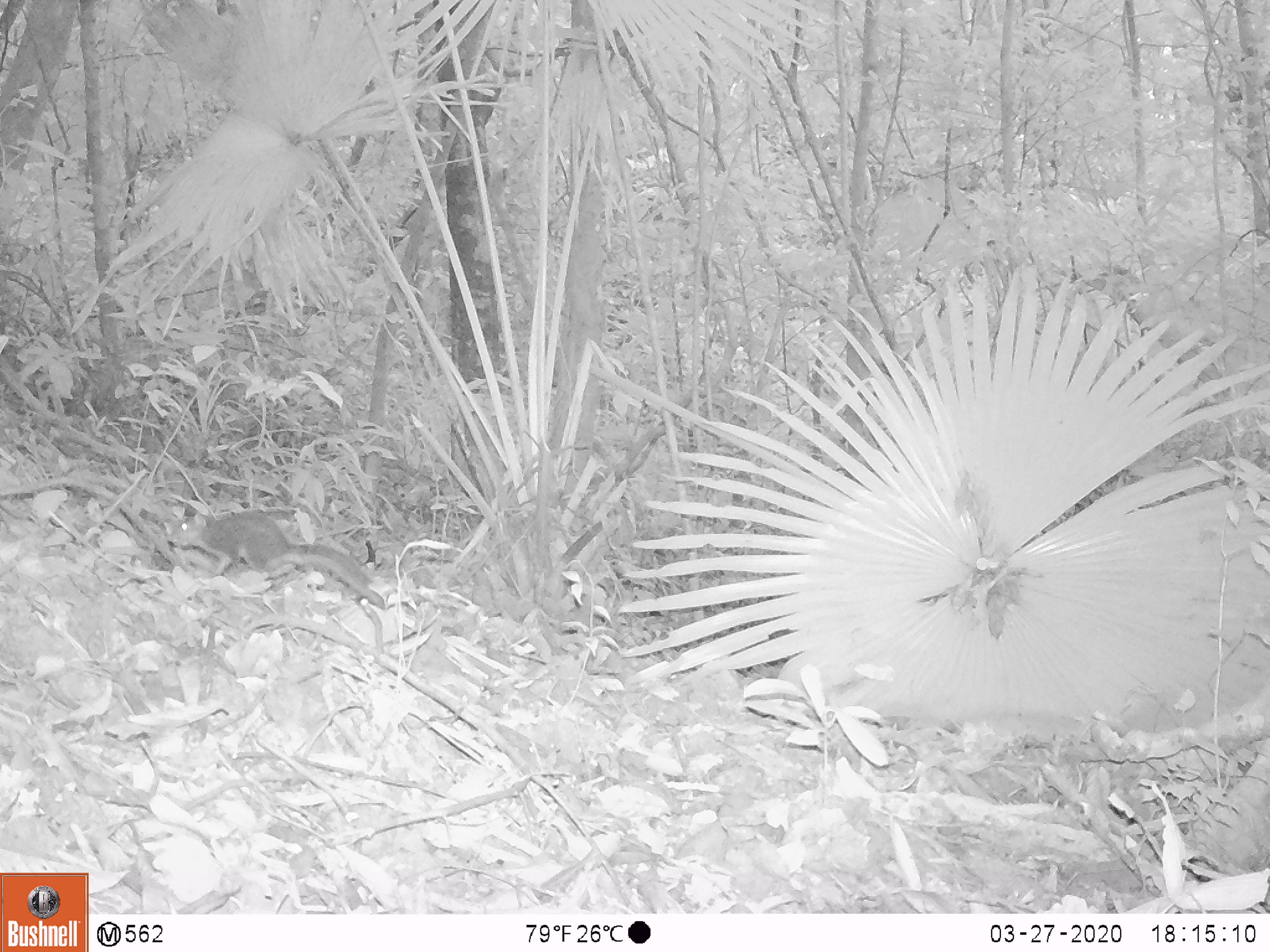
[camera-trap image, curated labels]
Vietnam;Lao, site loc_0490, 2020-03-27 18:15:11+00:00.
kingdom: Animalia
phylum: Chordata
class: Mammalia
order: Rodentia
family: Sciuridae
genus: Dremomys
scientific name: Dremomys rufigenis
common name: red-cheeked squirrel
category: red cheeked squirrel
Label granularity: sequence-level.